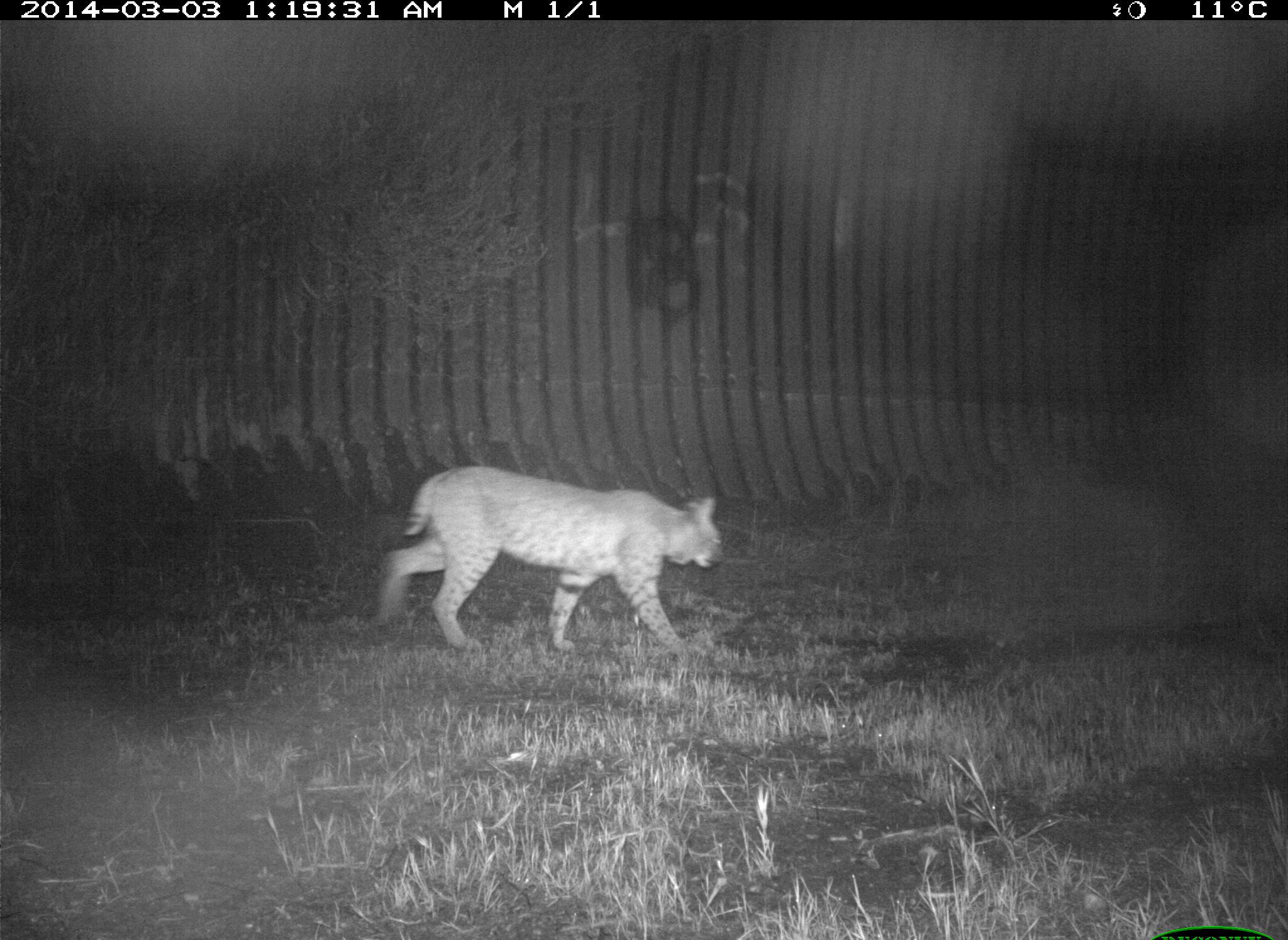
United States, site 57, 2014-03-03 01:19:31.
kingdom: Animalia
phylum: Chordata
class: Mammalia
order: Carnivora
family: Felidae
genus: Lynx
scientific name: Lynx rufus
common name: bobcat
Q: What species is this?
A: Bobcat (Lynx rufus).